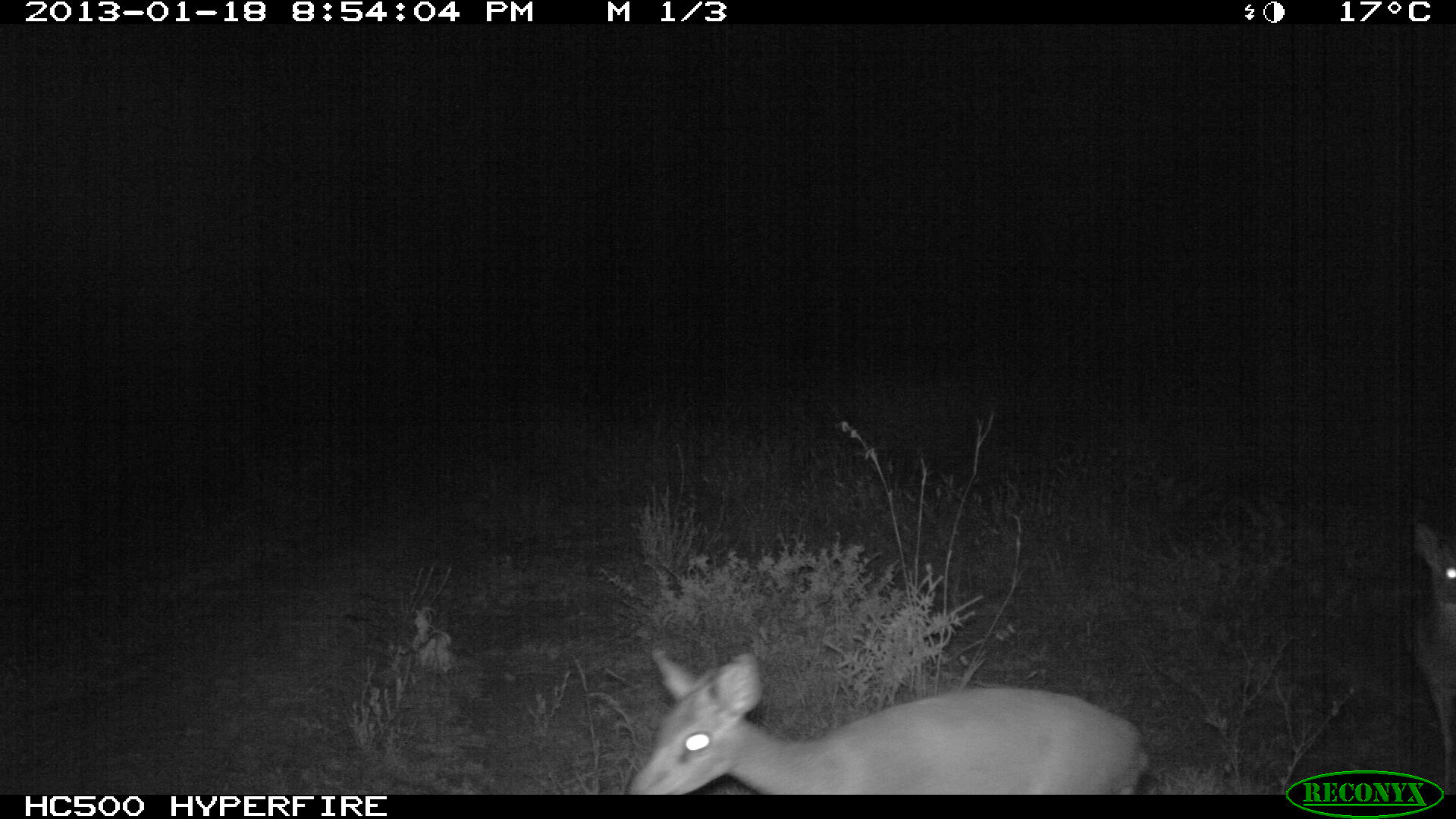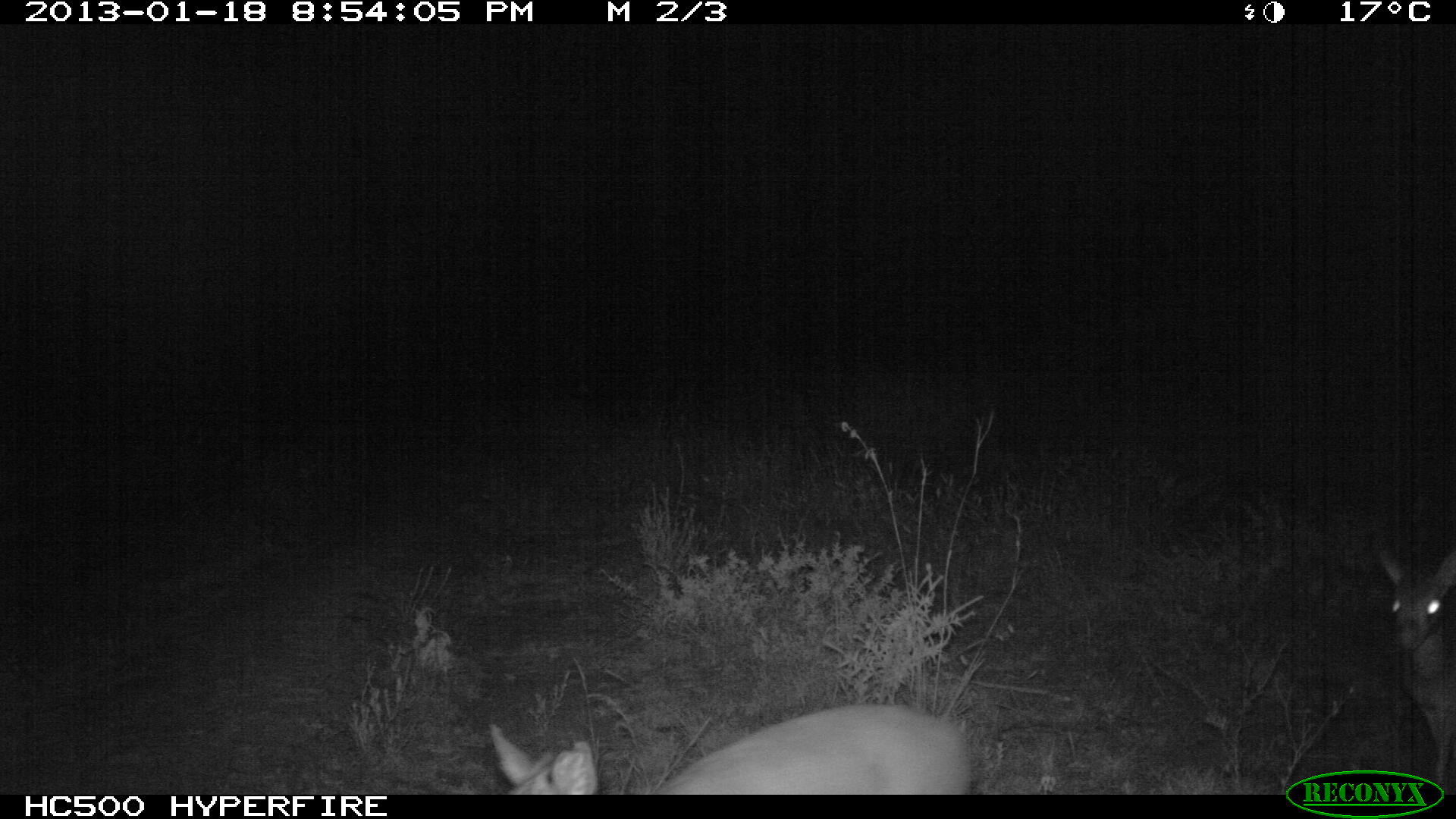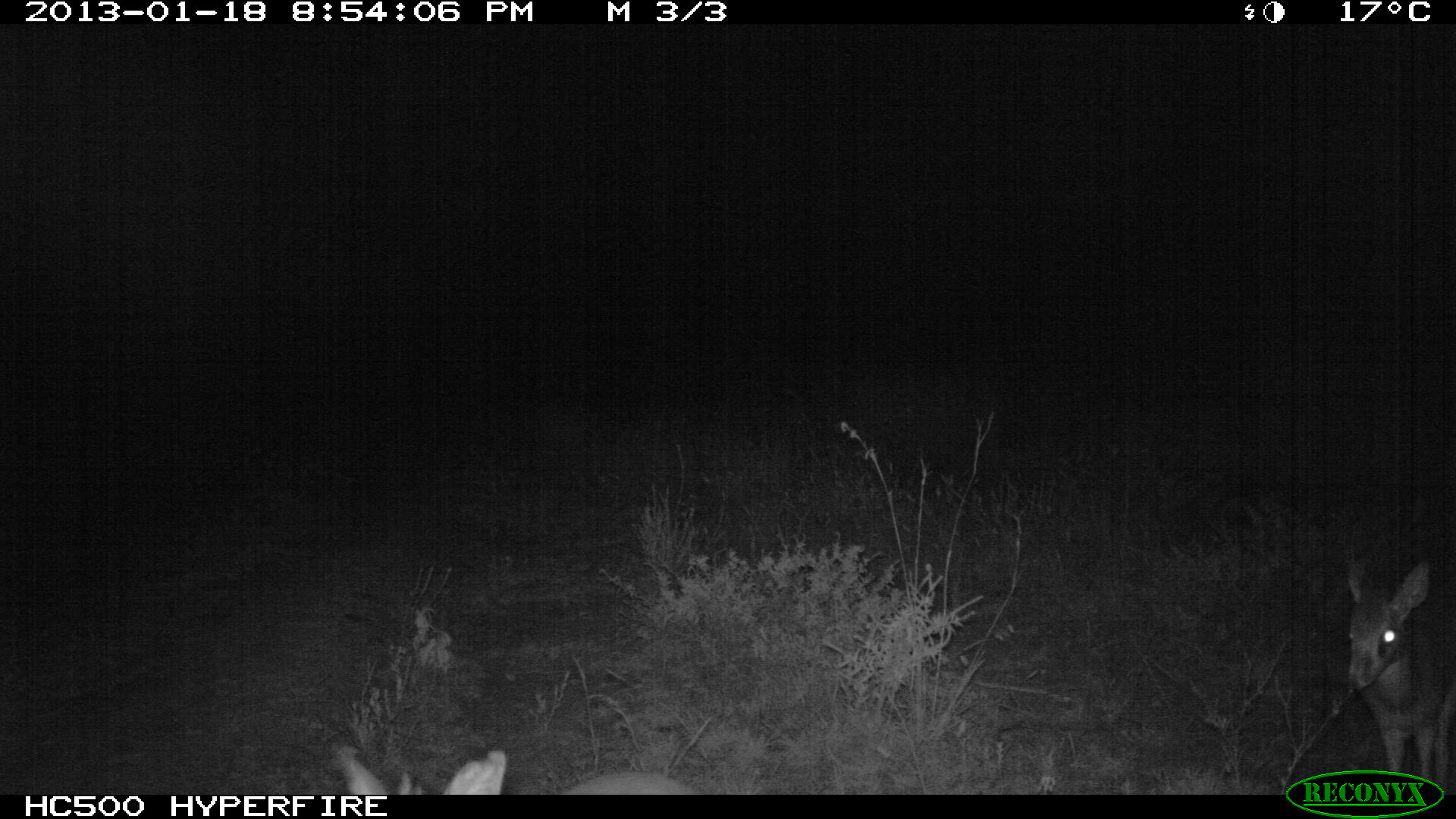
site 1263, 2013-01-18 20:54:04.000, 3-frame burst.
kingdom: Animalia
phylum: Chordata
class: Mammalia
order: Artiodactyla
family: Bovidae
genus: Madoqua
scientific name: Madoqua guentheri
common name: günther's dik-dik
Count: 2.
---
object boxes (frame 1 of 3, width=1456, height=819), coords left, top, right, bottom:
madoqua guentheri: 625, 646, 1155, 795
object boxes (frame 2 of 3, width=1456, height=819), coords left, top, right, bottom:
madoqua guentheri: 488, 705, 976, 793; 1379, 549, 1454, 794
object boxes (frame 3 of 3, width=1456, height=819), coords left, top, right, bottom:
madoqua guentheri: 1337, 548, 1456, 795; 327, 749, 704, 794